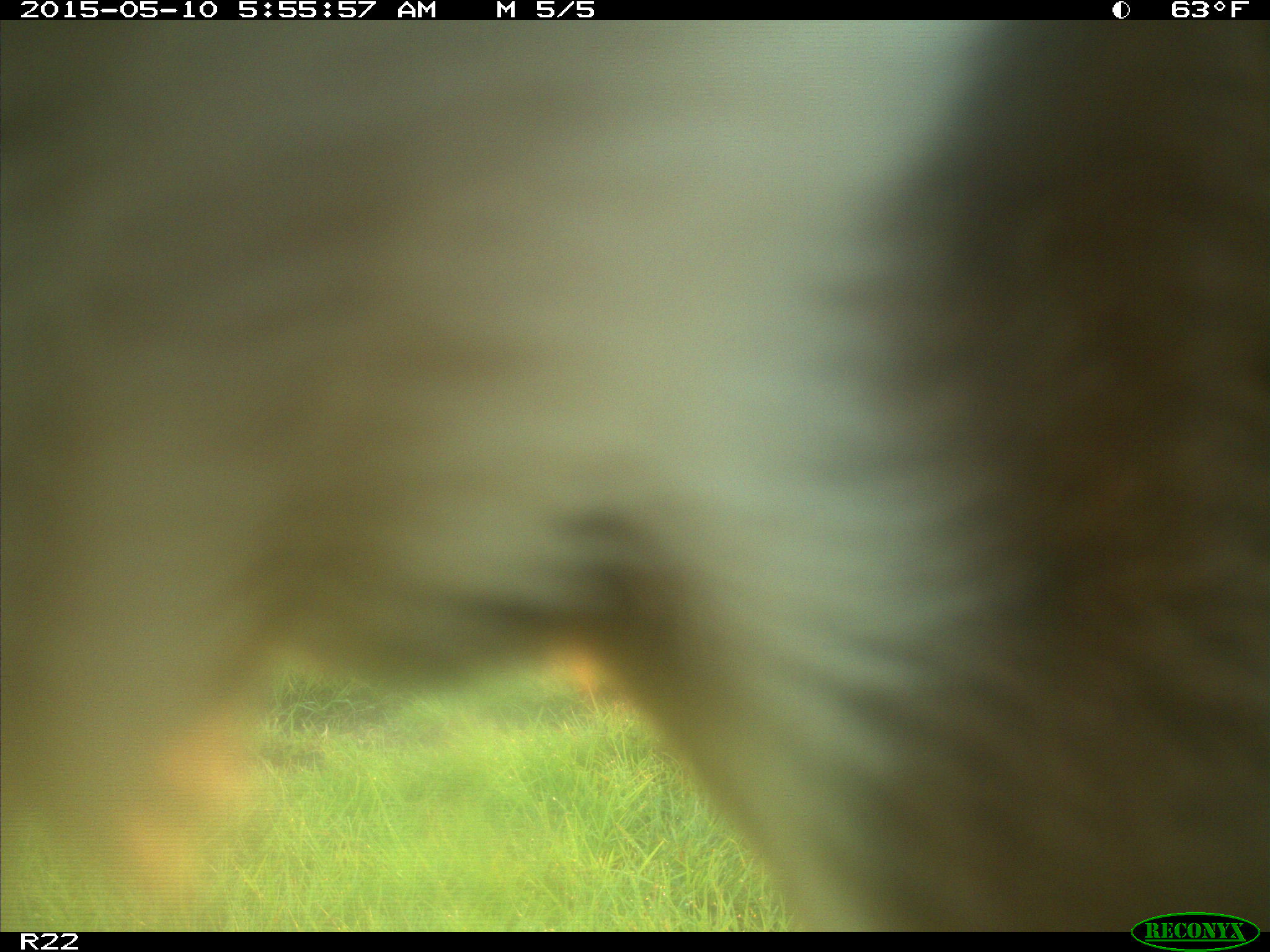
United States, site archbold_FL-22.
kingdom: Animalia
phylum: Chordata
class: Mammalia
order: Artiodactyla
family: Bovidae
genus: Bos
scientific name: Bos taurus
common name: domestic cow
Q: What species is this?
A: Bos taurus (domestic cow).